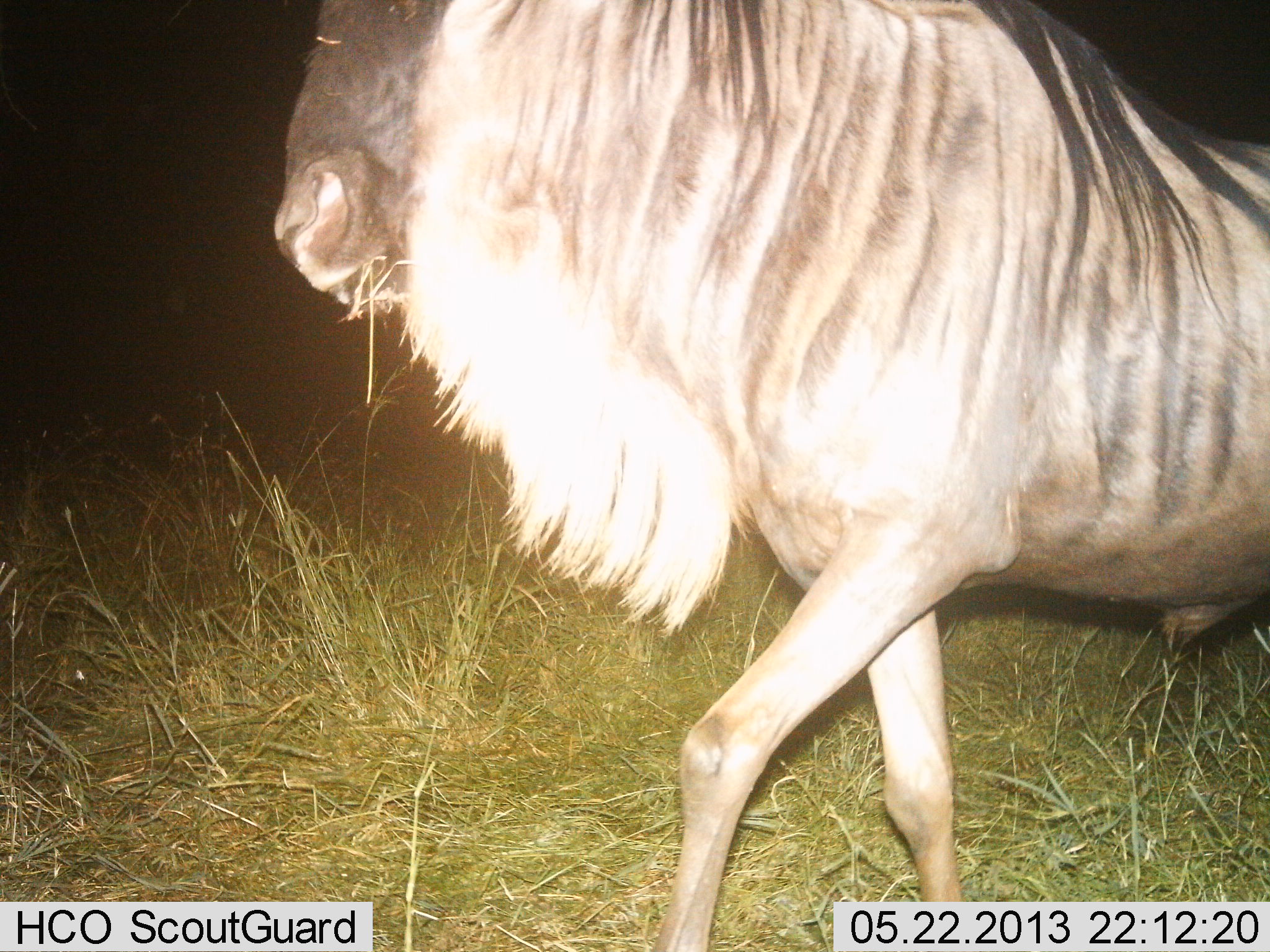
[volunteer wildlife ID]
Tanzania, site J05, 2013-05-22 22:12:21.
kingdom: Animalia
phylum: Chordata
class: Mammalia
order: Artiodactyla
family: Bovidae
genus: Connochaetes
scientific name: Connochaetes taurinus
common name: blue wildebeest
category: wildebeest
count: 1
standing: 13%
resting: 0%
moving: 87%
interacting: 0%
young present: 0%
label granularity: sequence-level